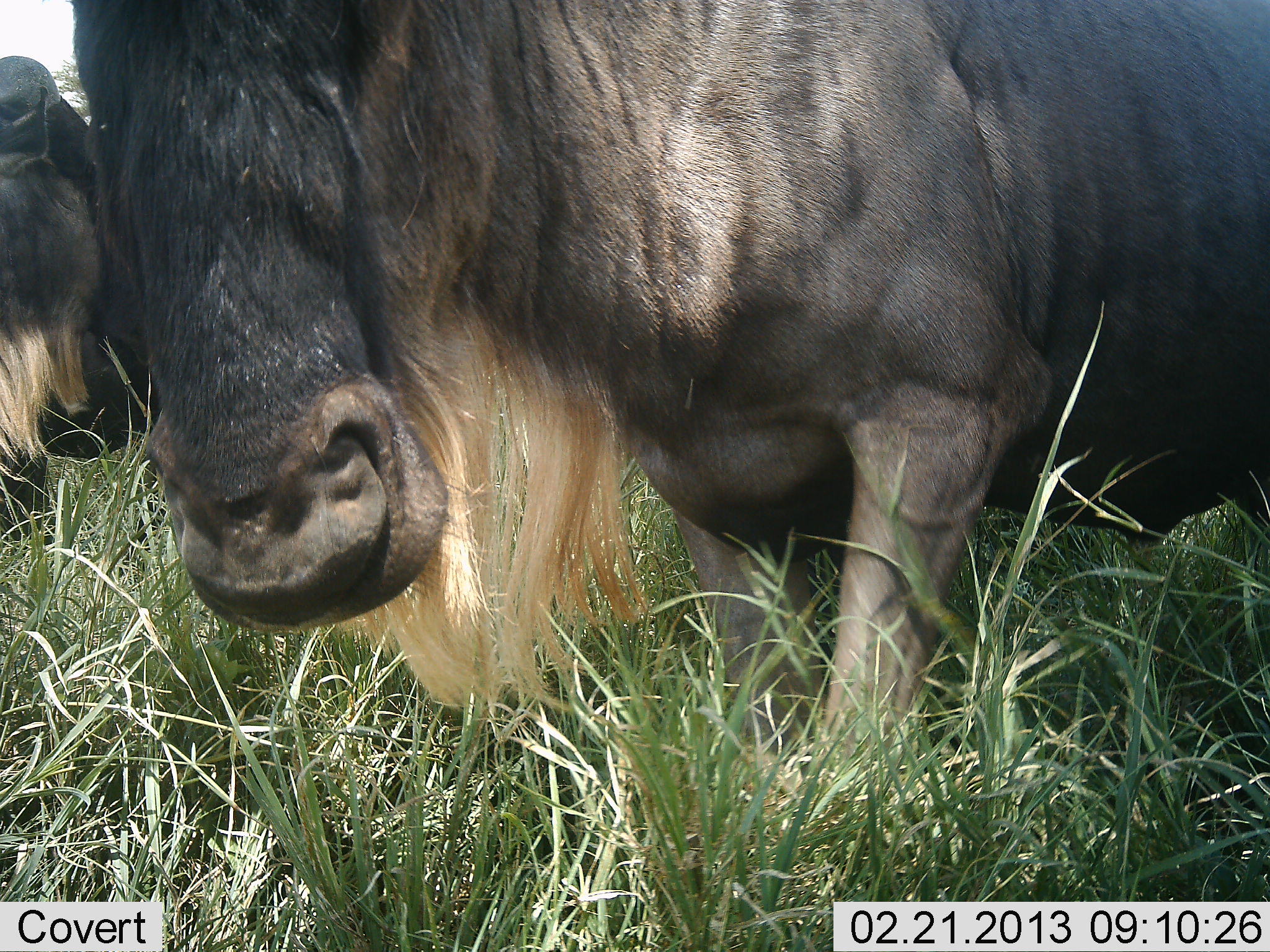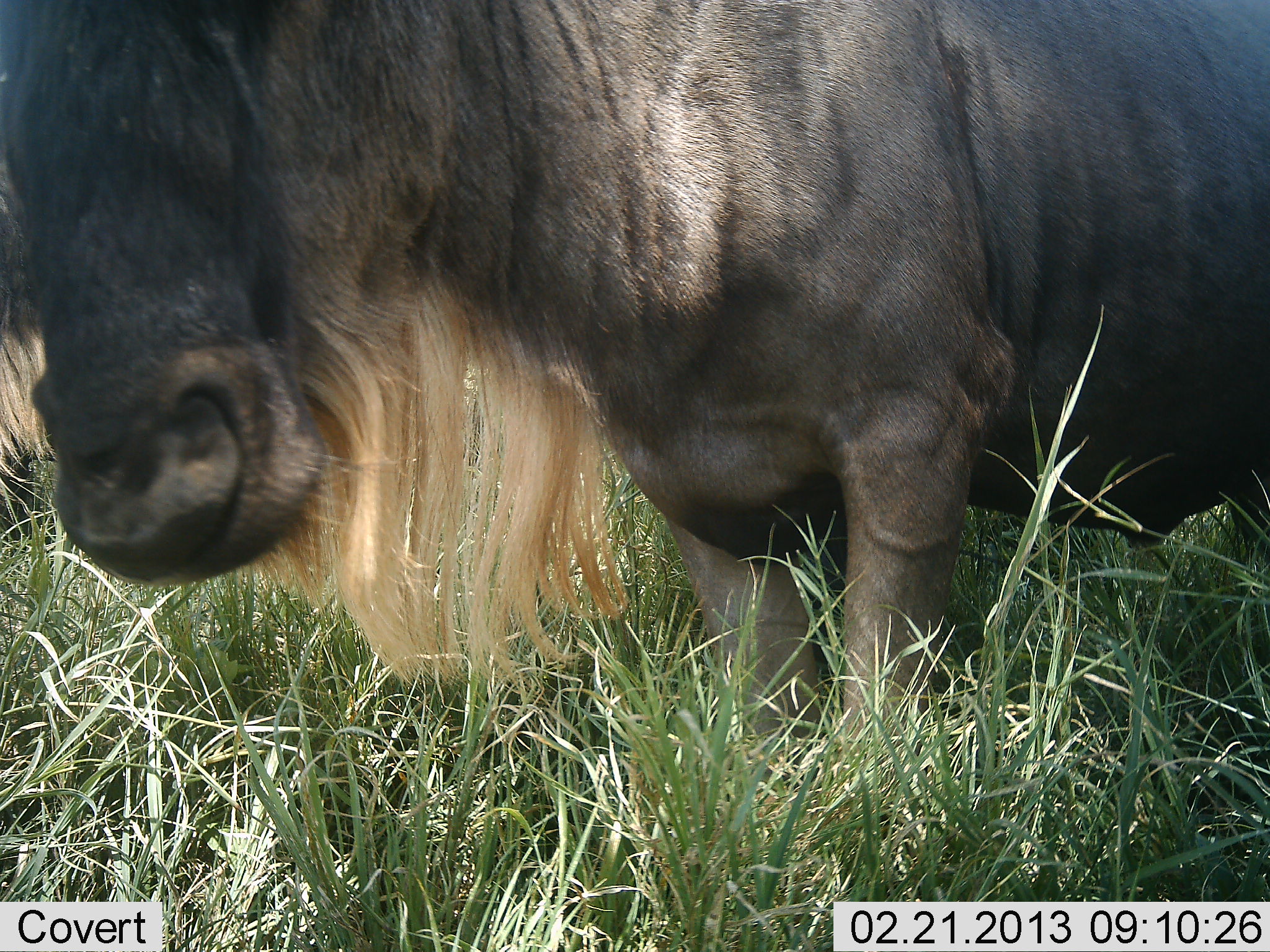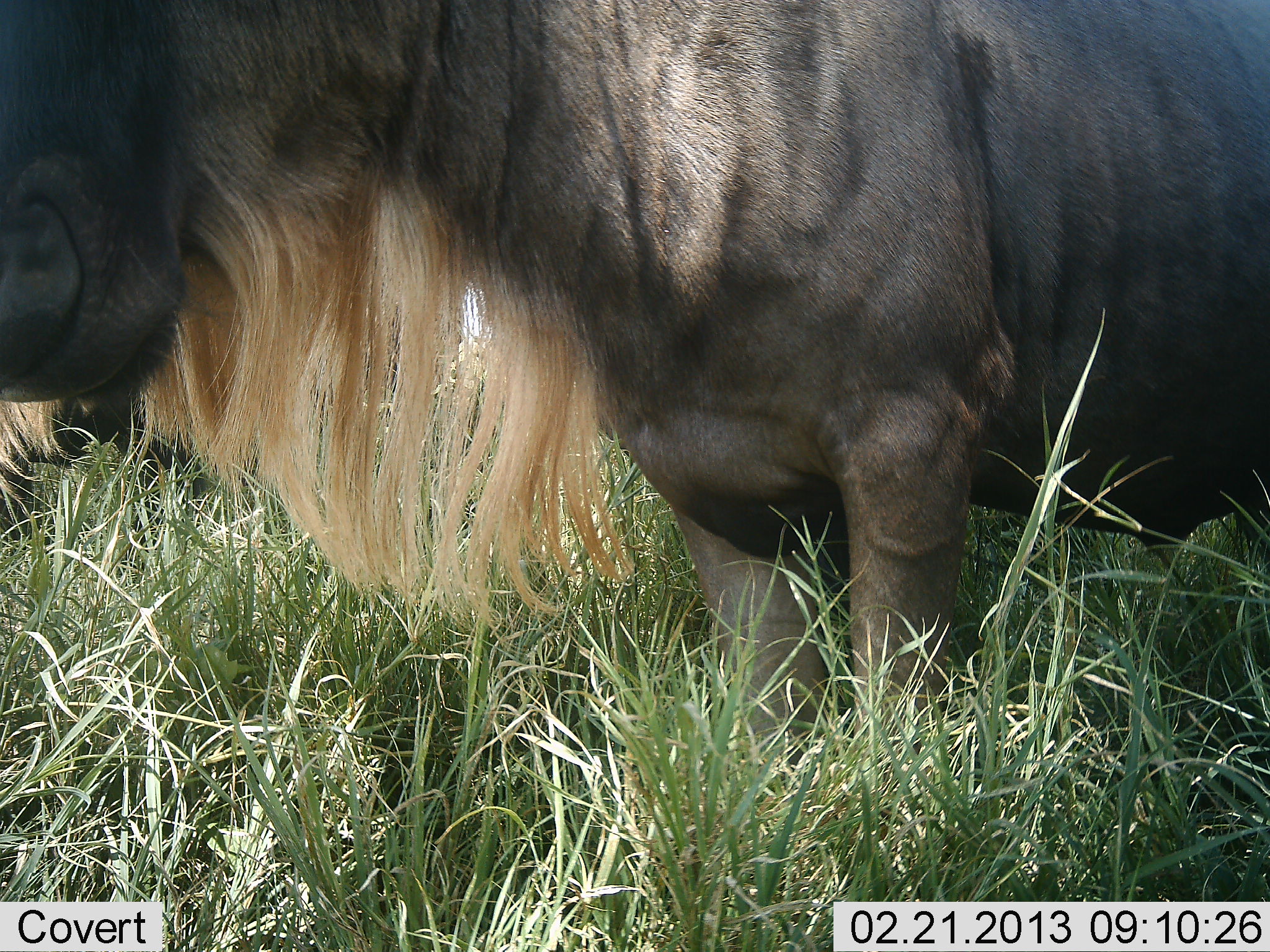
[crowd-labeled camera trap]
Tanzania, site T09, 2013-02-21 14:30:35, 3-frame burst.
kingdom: Animalia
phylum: Chordata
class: Mammalia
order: Artiodactyla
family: Bovidae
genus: Connochaetes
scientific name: Connochaetes taurinus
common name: blue wildebeest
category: wildebeest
Wildebeest (blue wildebeest) (Connochaetes taurinus), count 2. Behavior (volunteer vote fractions): standing 84%, resting 0%, moving 8%, interacting 3%. Young present (vote fraction): 0%. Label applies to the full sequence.